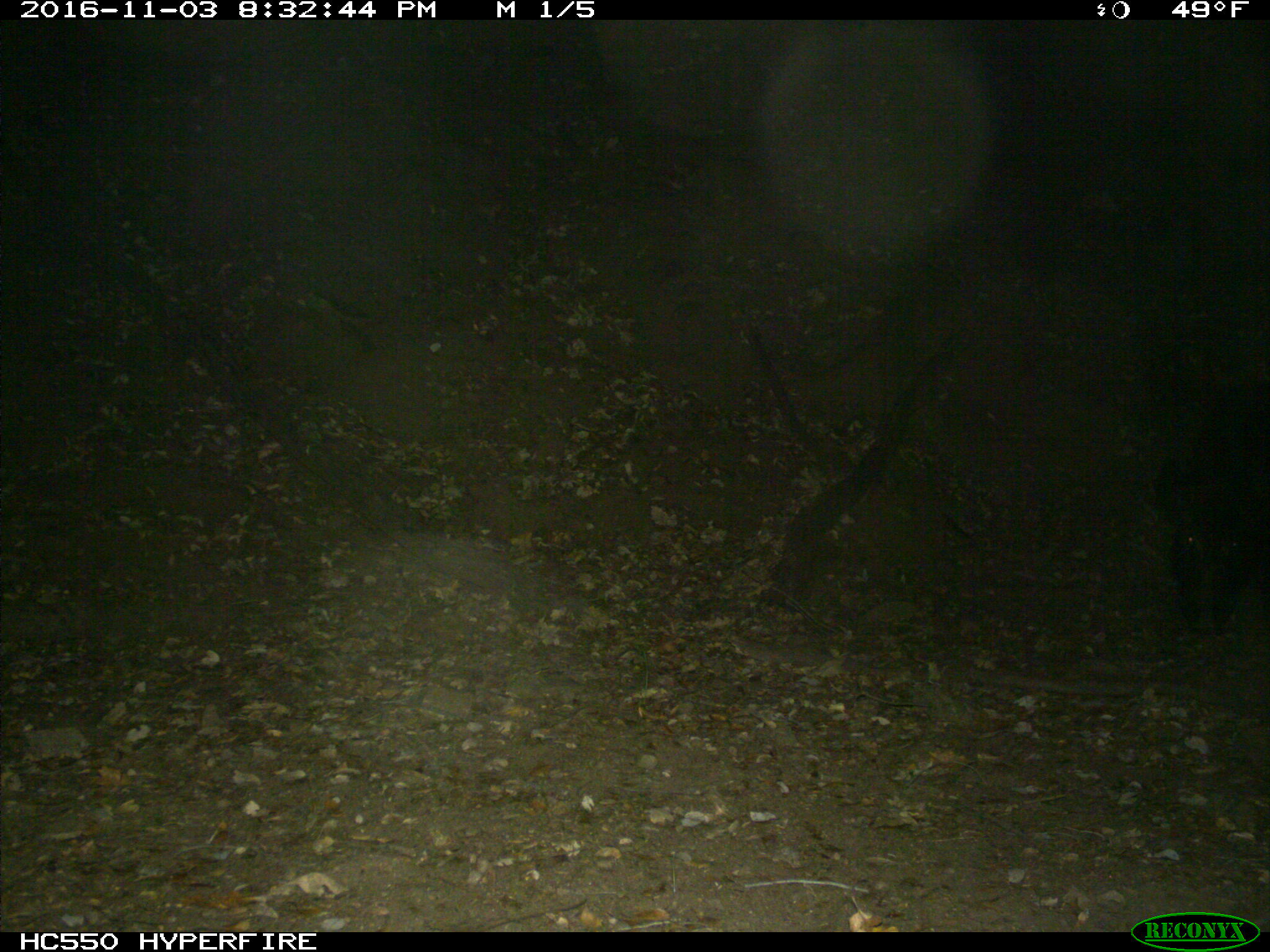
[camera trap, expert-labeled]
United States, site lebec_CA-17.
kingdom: Animalia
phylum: Chordata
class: Mammalia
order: Artiodactyla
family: Suidae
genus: Sus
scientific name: Sus scrofa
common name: wild boar